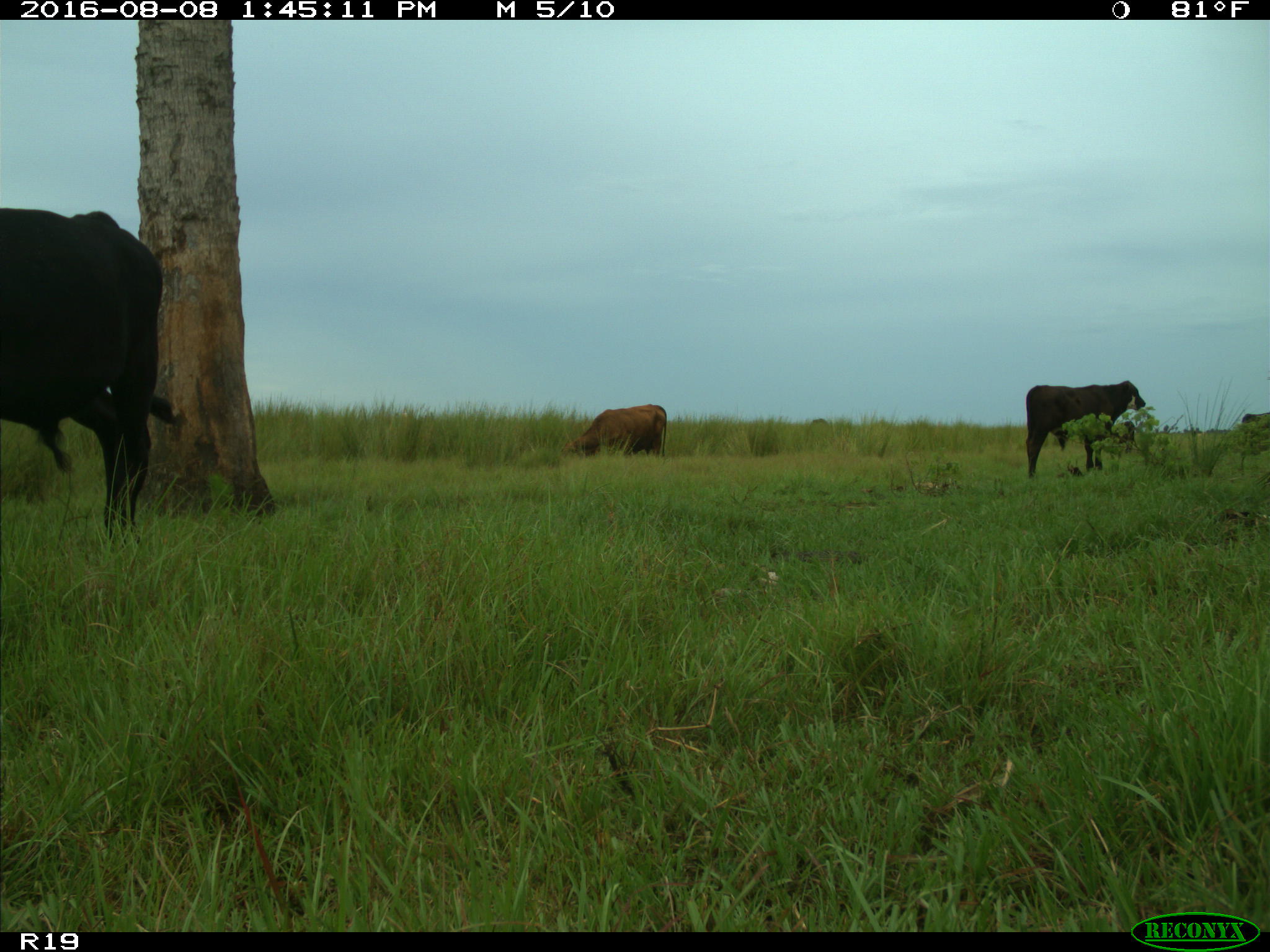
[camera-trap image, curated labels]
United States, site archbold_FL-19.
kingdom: Animalia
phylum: Chordata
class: Mammalia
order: Artiodactyla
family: Bovidae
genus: Bos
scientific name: Bos taurus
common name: domestic cow